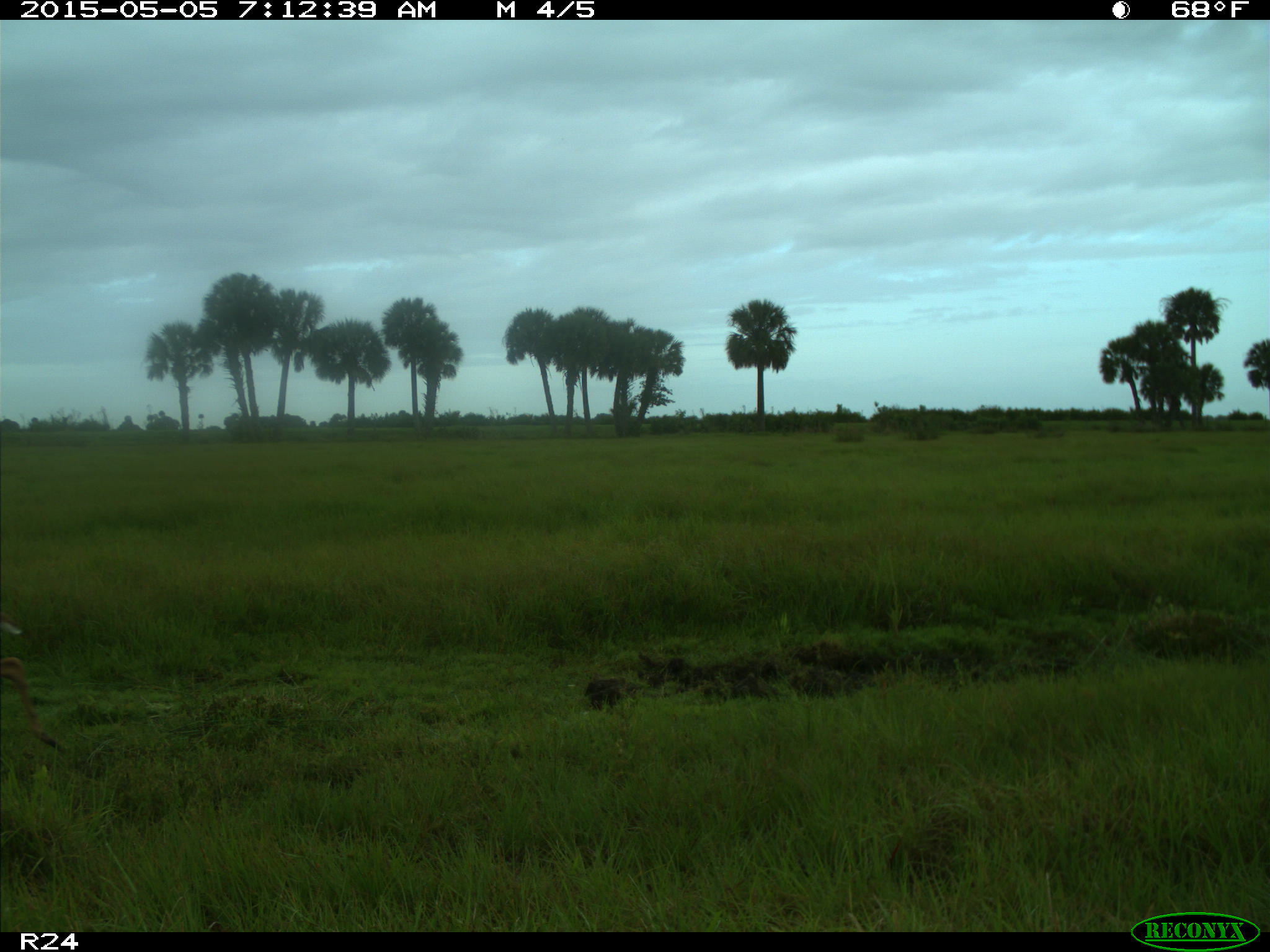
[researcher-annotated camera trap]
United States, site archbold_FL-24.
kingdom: Animalia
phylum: Chordata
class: Mammalia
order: Artiodactyla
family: Bovidae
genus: Bos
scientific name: Bos taurus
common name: domestic cow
Bos taurus (domestic cow).